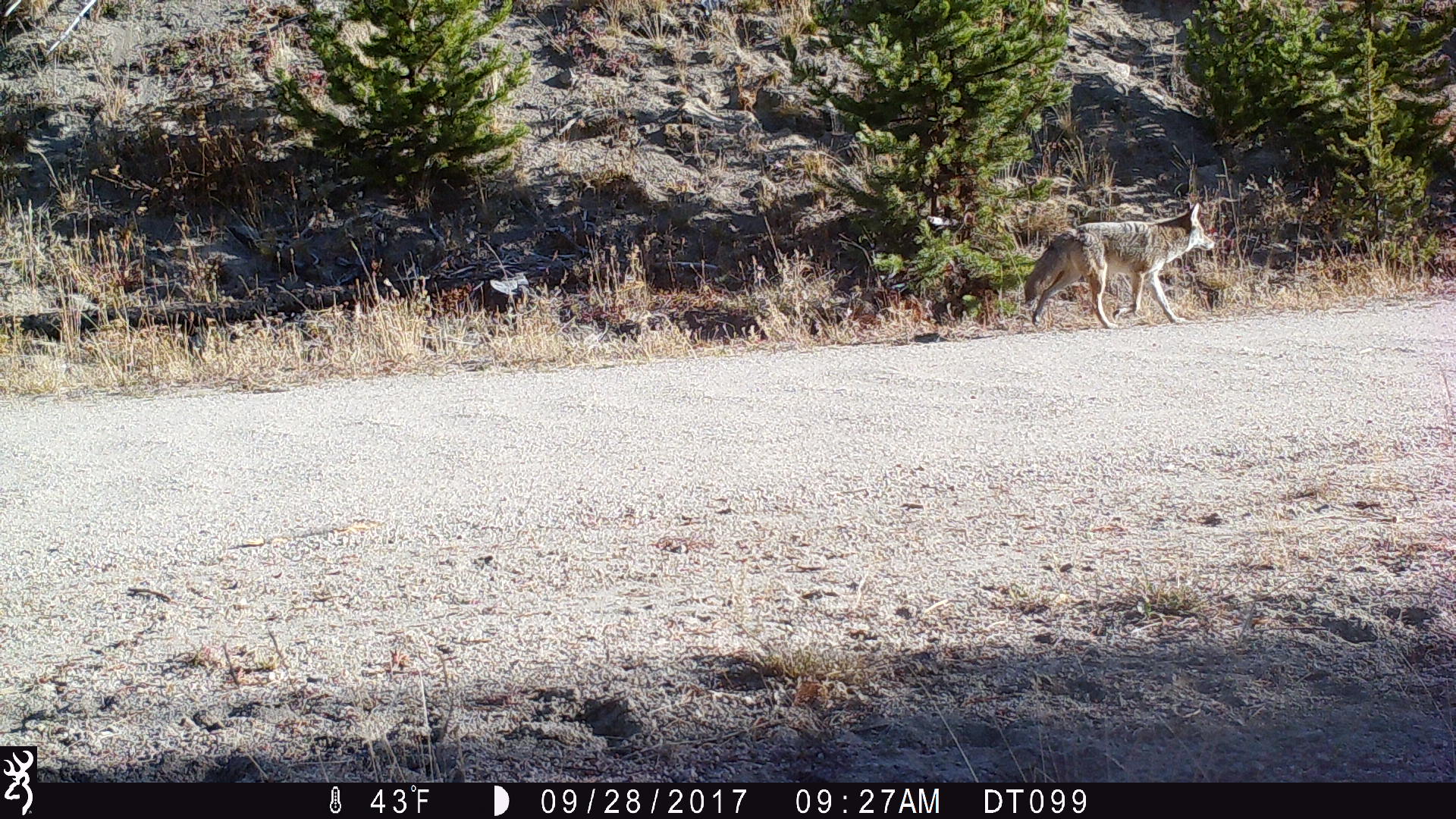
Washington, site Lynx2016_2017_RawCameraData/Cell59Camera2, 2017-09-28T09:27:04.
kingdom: Animalia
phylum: Chordata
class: Mammalia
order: Carnivora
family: Canidae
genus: Canis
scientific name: Canis latrans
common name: coyote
Canis latrans (coyote). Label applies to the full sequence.